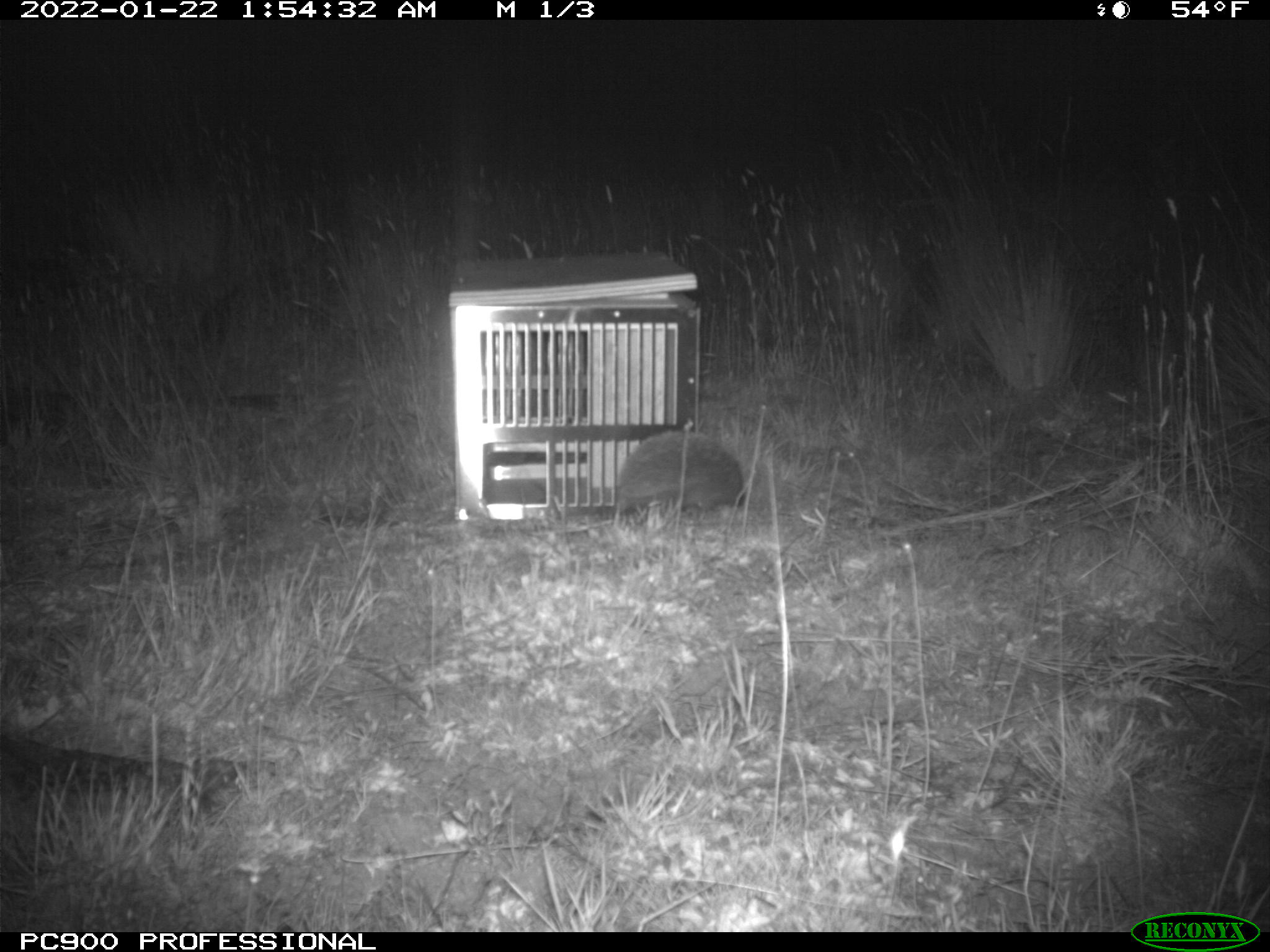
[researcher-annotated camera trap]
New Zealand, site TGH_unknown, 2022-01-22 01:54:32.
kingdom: Animalia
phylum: Chordata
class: Mammalia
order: Eulipotyphla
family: Erinaceidae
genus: Erinaceus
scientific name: Erinaceus europaeus europaeus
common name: european hedgehog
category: hedgehog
Hedgehog (european hedgehog) (Erinaceus europaeus europaeus).